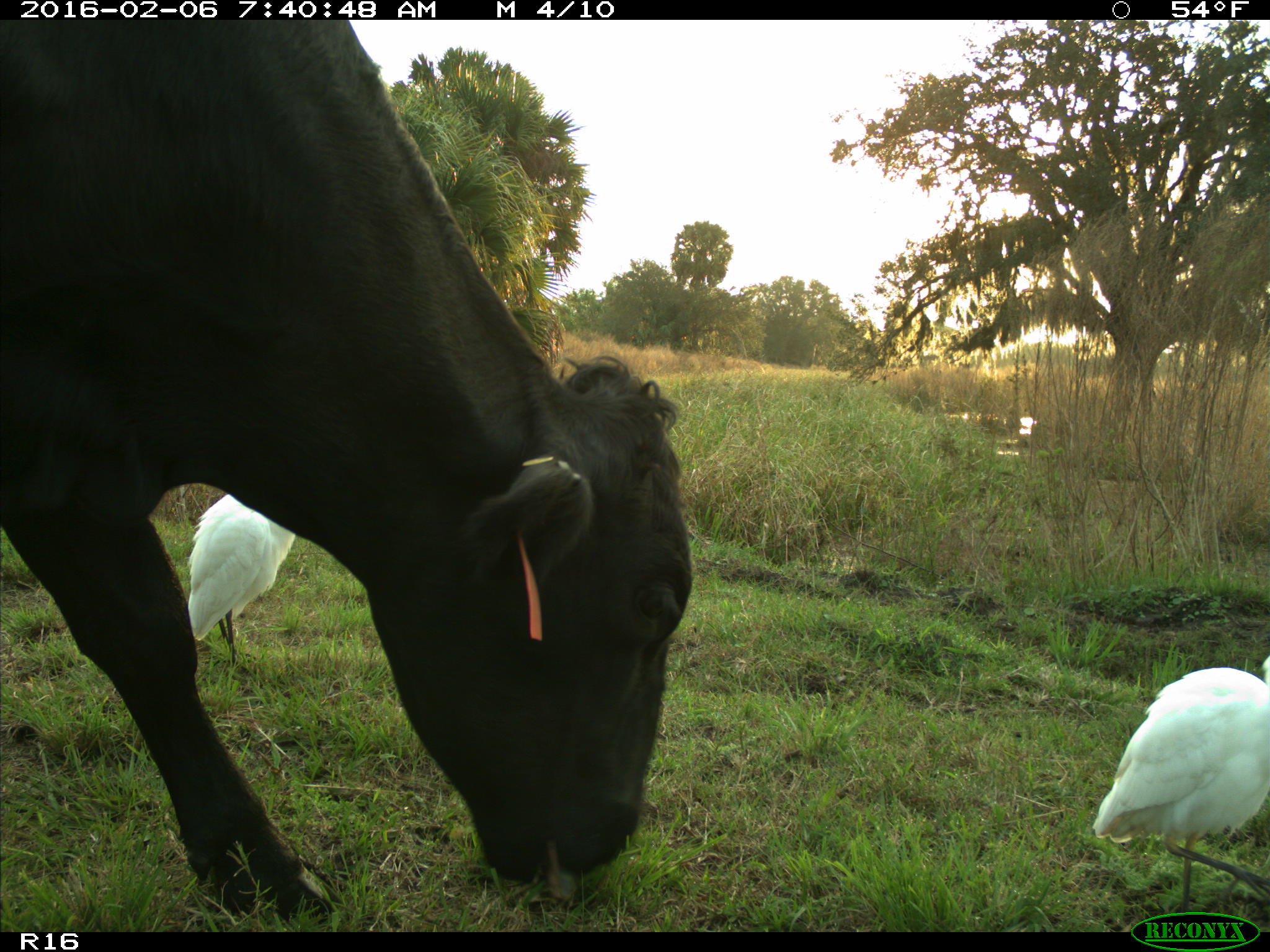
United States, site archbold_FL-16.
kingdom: Animalia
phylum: Chordata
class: Mammalia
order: Artiodactyla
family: Bovidae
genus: Bos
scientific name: Bos taurus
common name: domestic cow